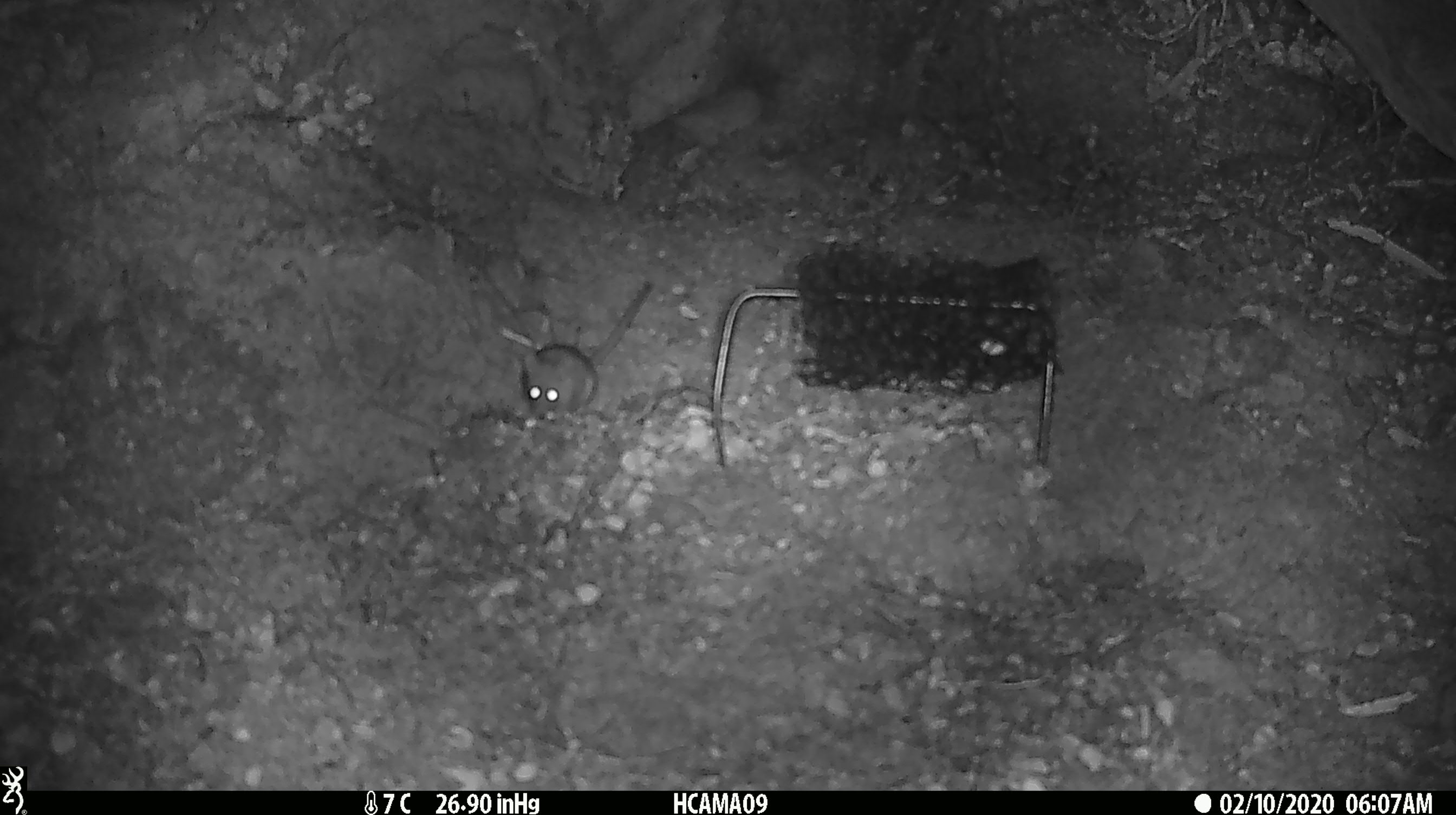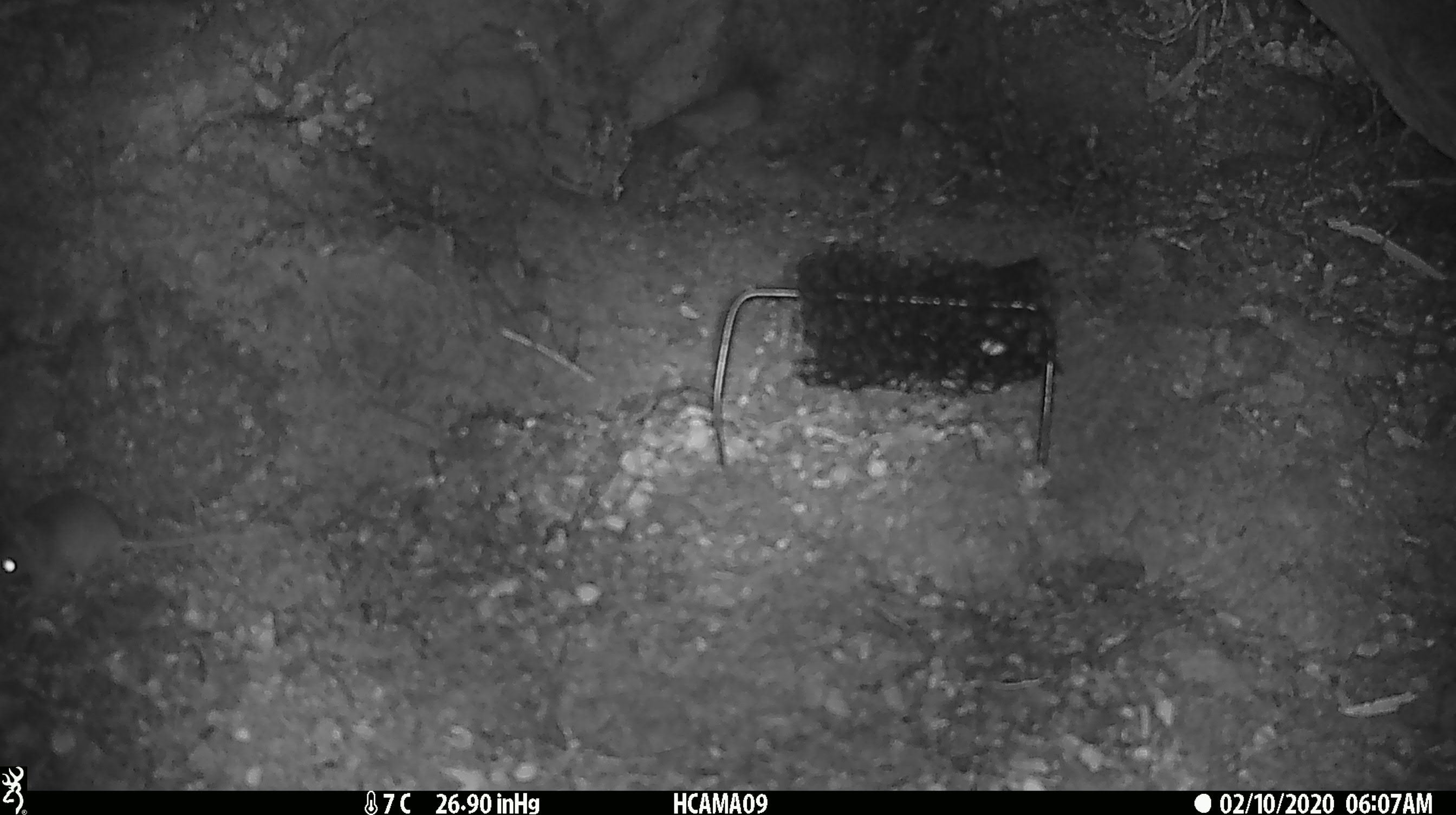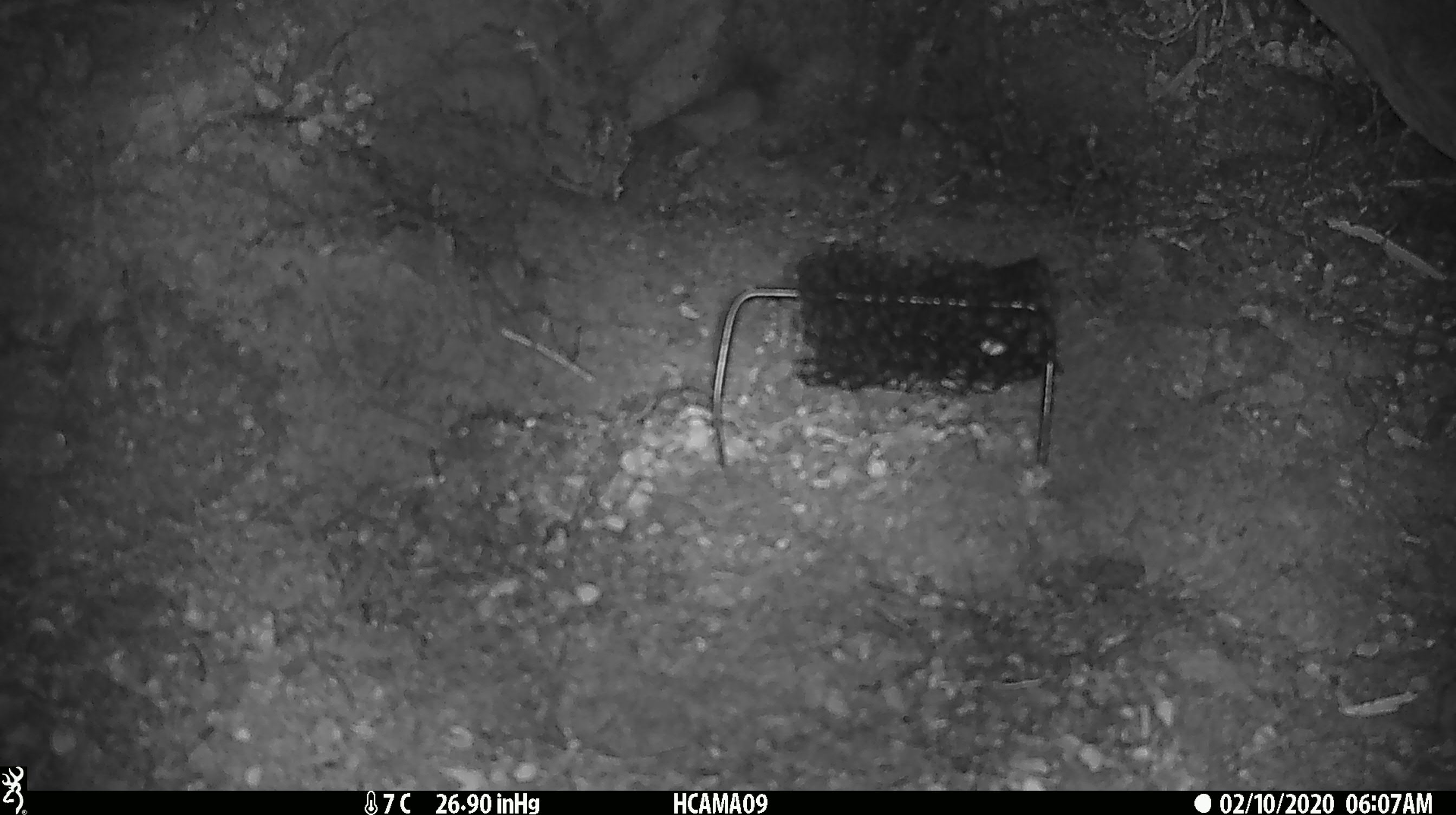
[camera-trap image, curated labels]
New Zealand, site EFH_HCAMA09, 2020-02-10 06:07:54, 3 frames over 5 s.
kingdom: Animalia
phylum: Chordata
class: Mammalia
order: Rodentia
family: Muridae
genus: Mus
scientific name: Mus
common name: mouse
Mouse (Mus).